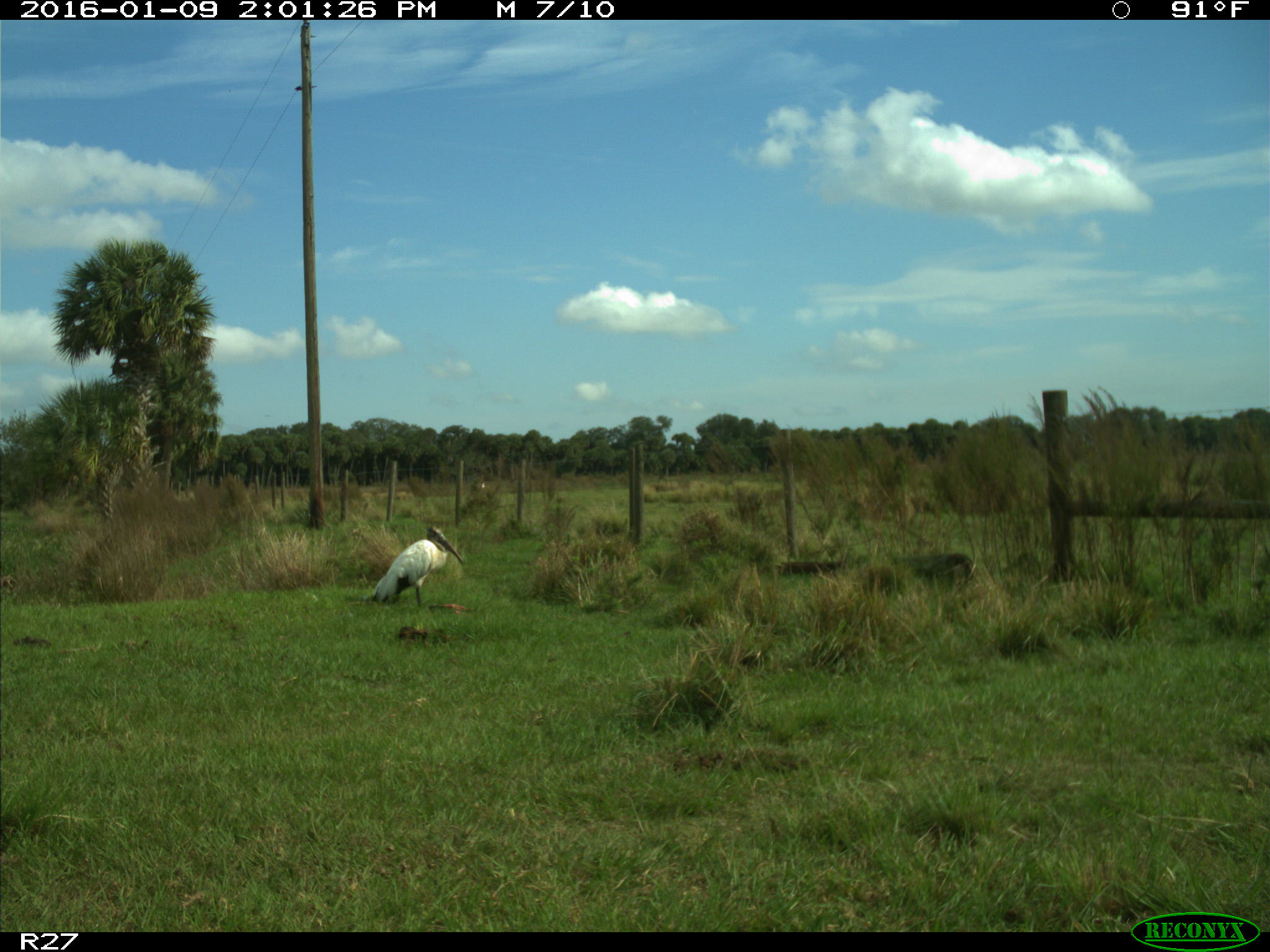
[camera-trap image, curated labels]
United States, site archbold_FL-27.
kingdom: Animalia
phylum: Chordata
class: Aves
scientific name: Aves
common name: birds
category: unidentified bird